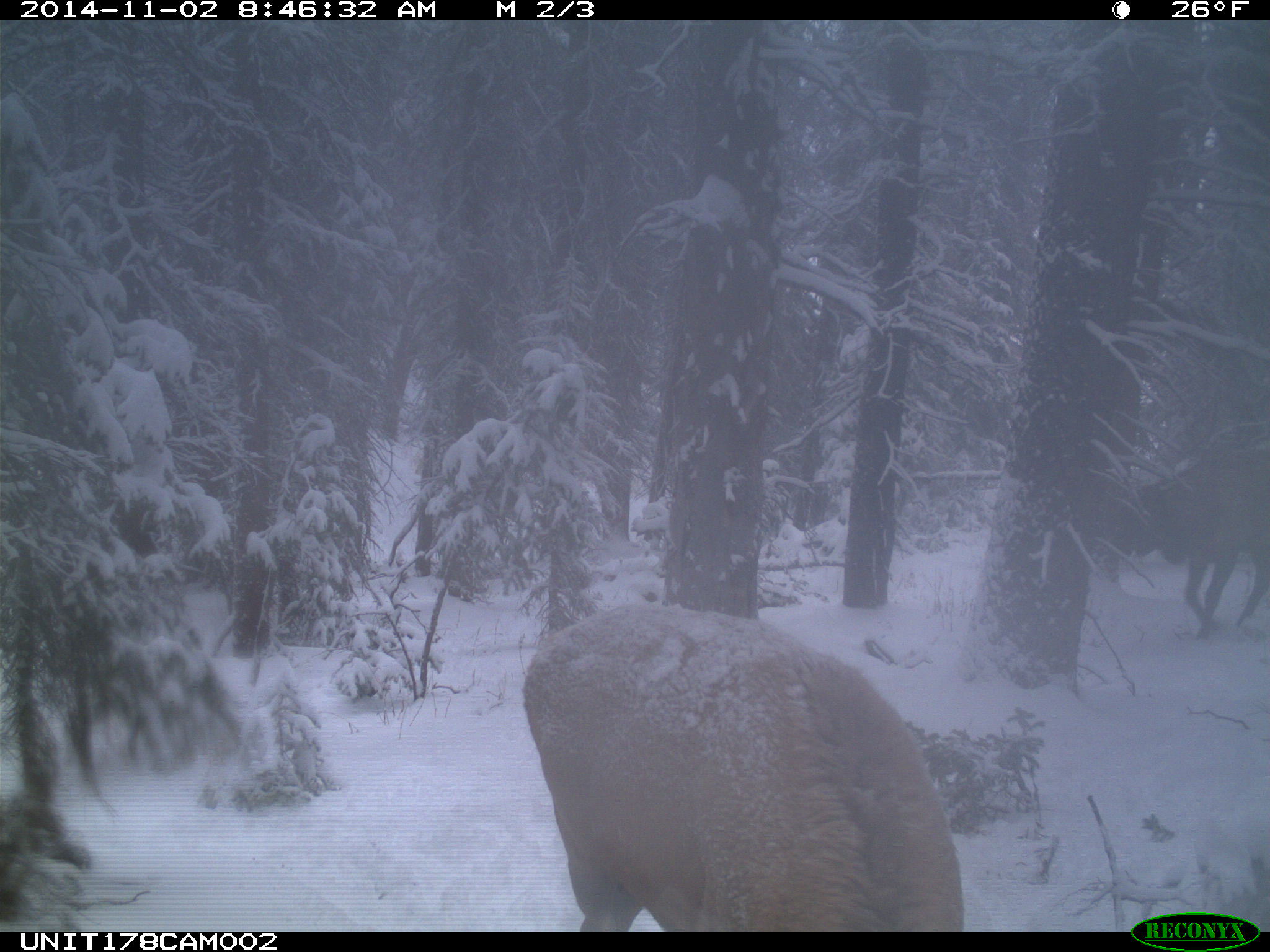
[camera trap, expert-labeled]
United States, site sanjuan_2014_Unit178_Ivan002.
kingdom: Animalia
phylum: Chordata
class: Mammalia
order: Artiodactyla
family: Cervidae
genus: Cervus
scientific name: Cervus elaphus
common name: red deer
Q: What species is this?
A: Cervus elaphus (red deer).